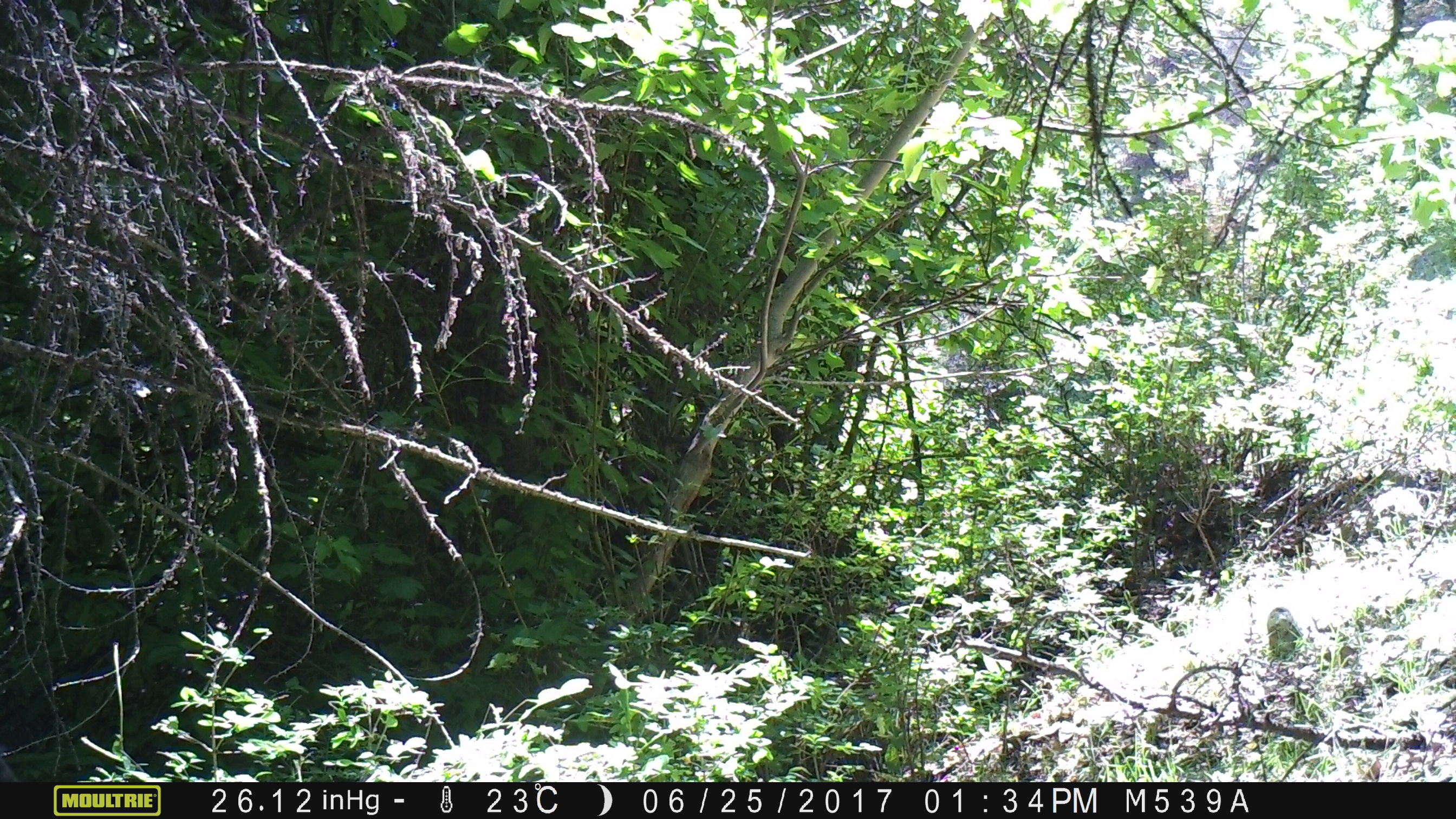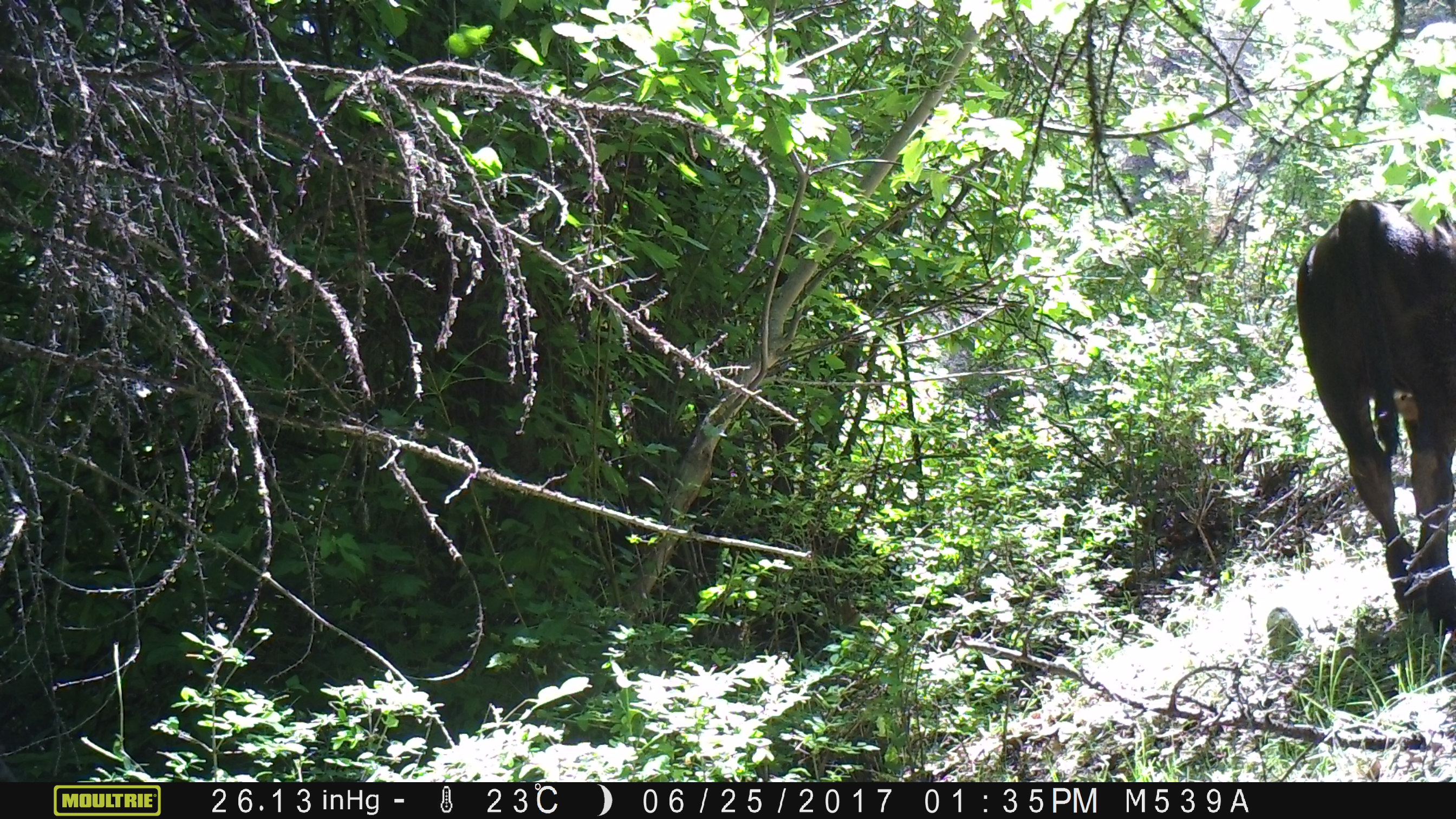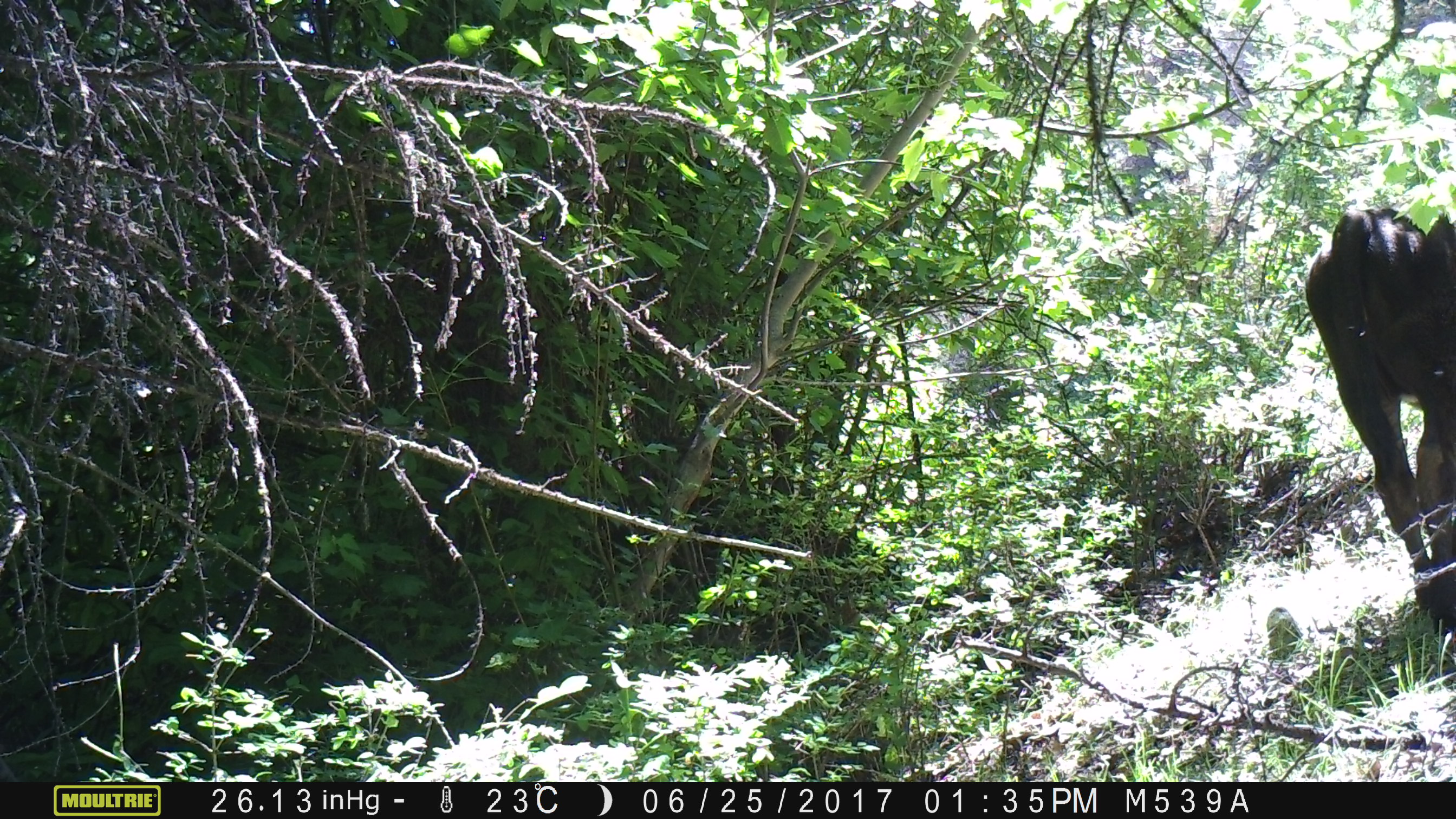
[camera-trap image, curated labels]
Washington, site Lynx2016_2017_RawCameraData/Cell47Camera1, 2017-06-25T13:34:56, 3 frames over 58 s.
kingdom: Animalia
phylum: Chordata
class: Mammalia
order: Artiodactyla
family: Bovidae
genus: Bos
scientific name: Bos taurus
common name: domestic cattle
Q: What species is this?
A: Domestic cattle (Bos taurus).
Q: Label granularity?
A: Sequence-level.